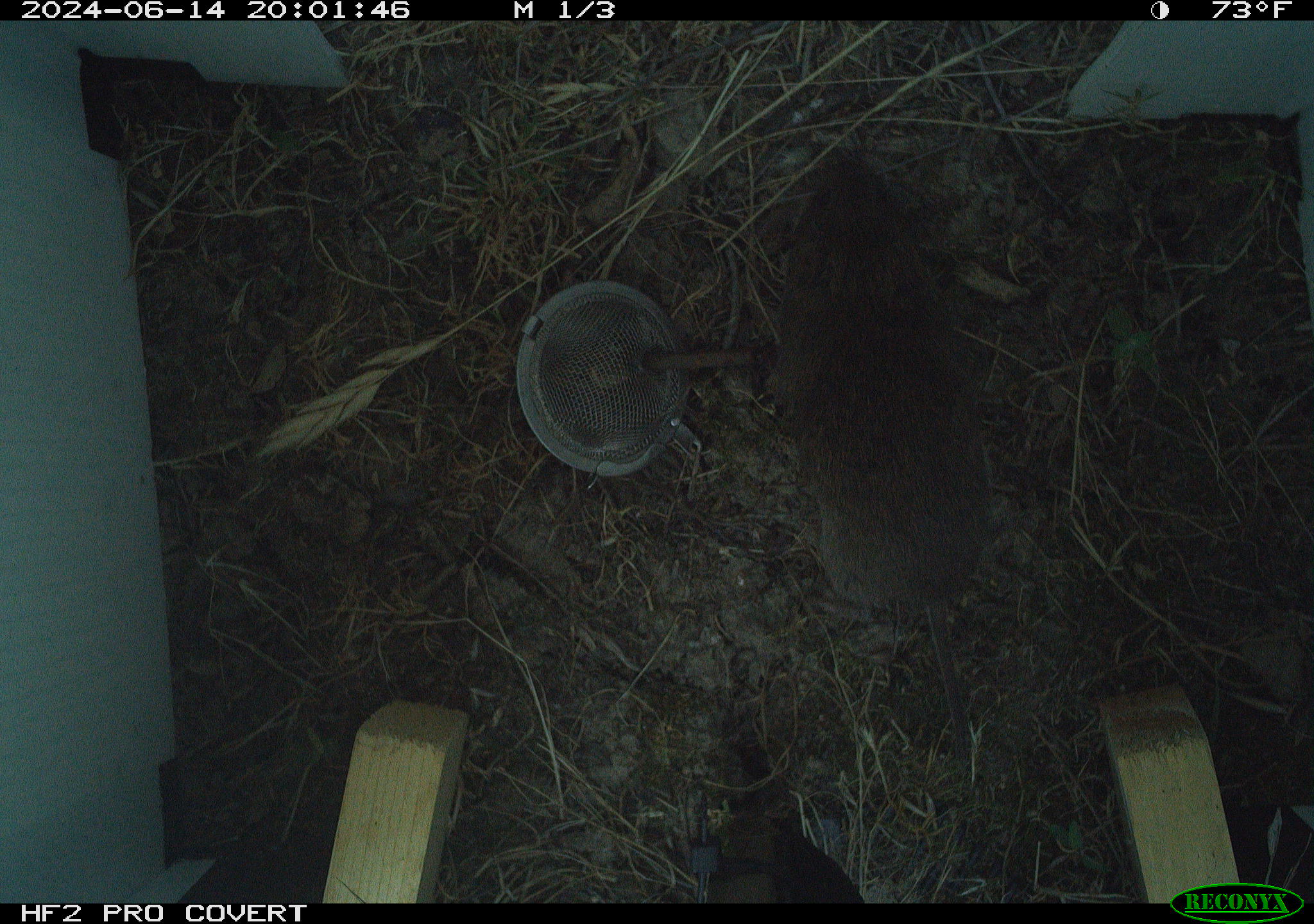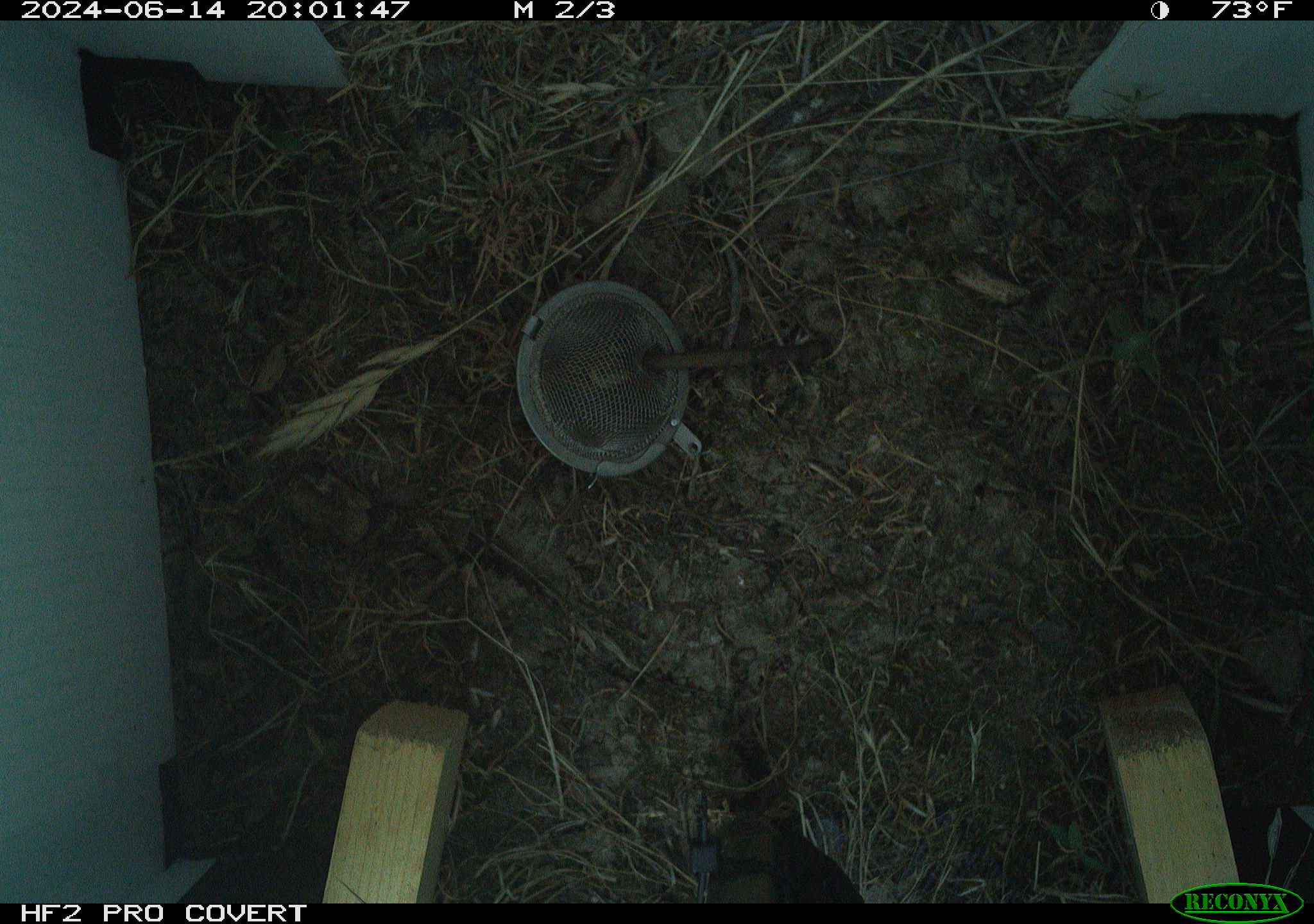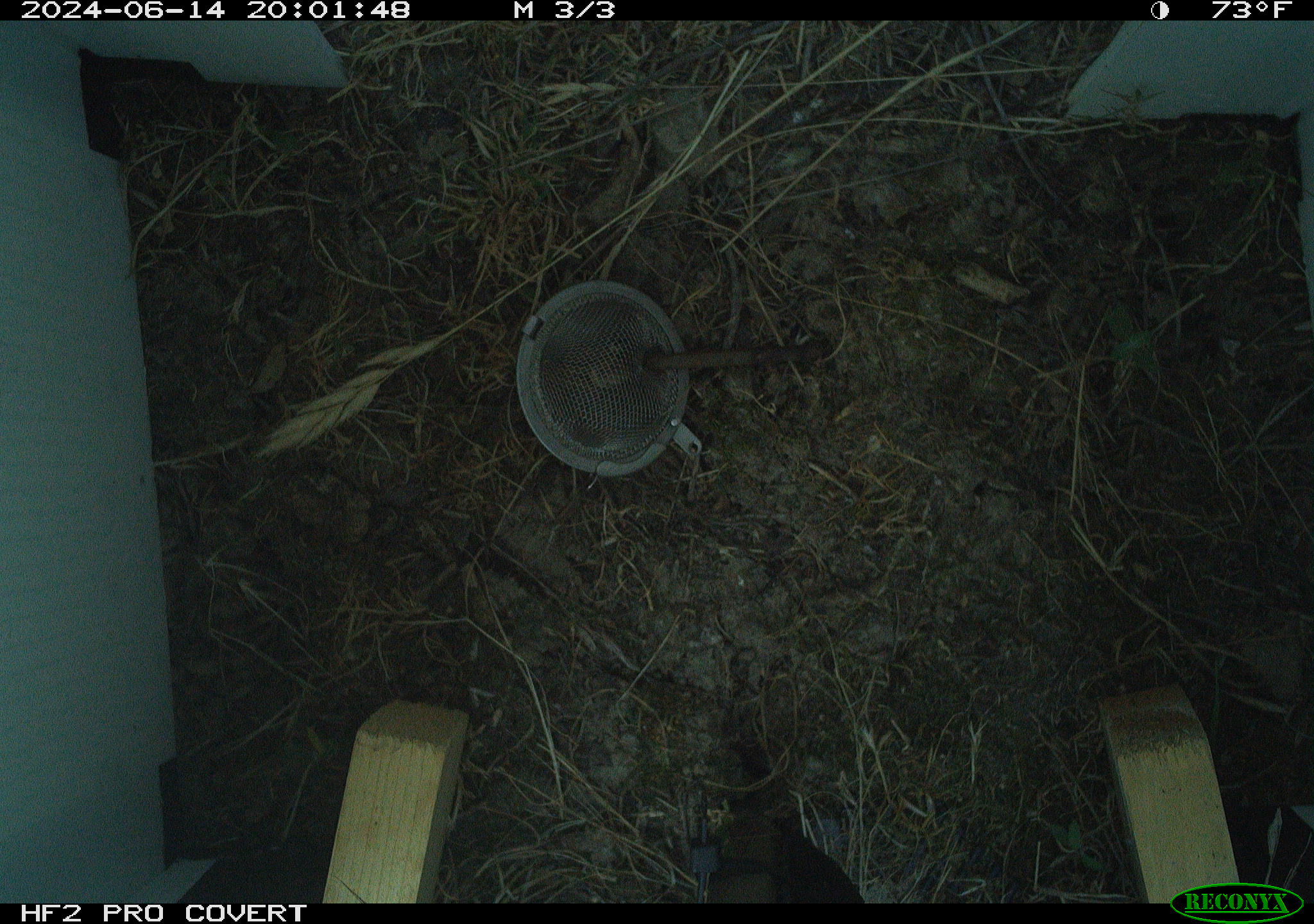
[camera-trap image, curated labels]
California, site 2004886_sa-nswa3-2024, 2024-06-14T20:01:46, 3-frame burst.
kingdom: Animalia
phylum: Chordata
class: Mammalia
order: Rodentia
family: Cricetidae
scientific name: Arvicolinae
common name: voles, lemmings, and muskrats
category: arvicolinae subfamily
Arvicolinae subfamily (voles, lemmings, and muskrats) (Arvicolinae).